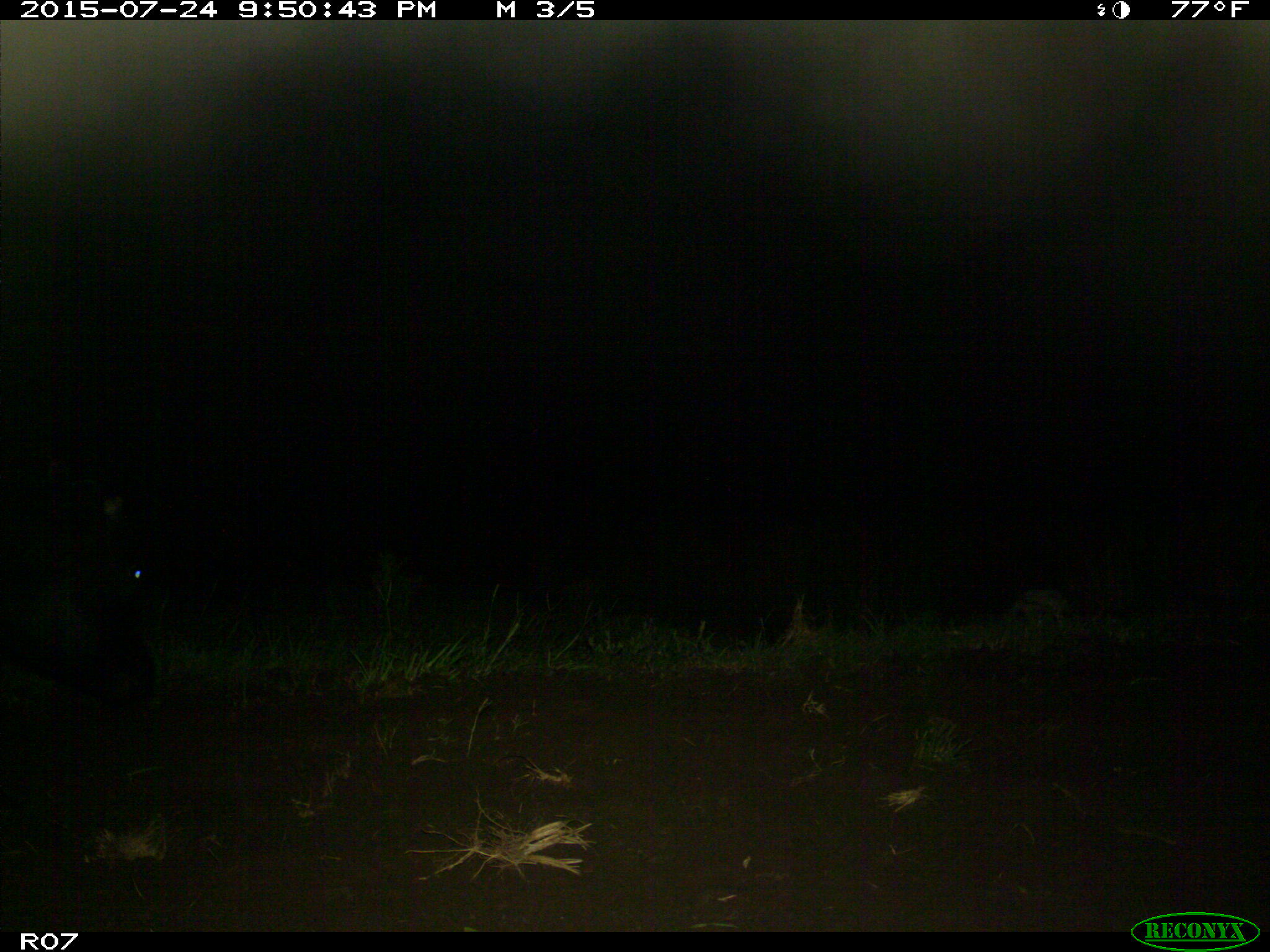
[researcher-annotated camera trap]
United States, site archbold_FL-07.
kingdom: Animalia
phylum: Chordata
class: Mammalia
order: Artiodactyla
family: Bovidae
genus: Bos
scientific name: Bos taurus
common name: domestic cow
Bos taurus (domestic cow).